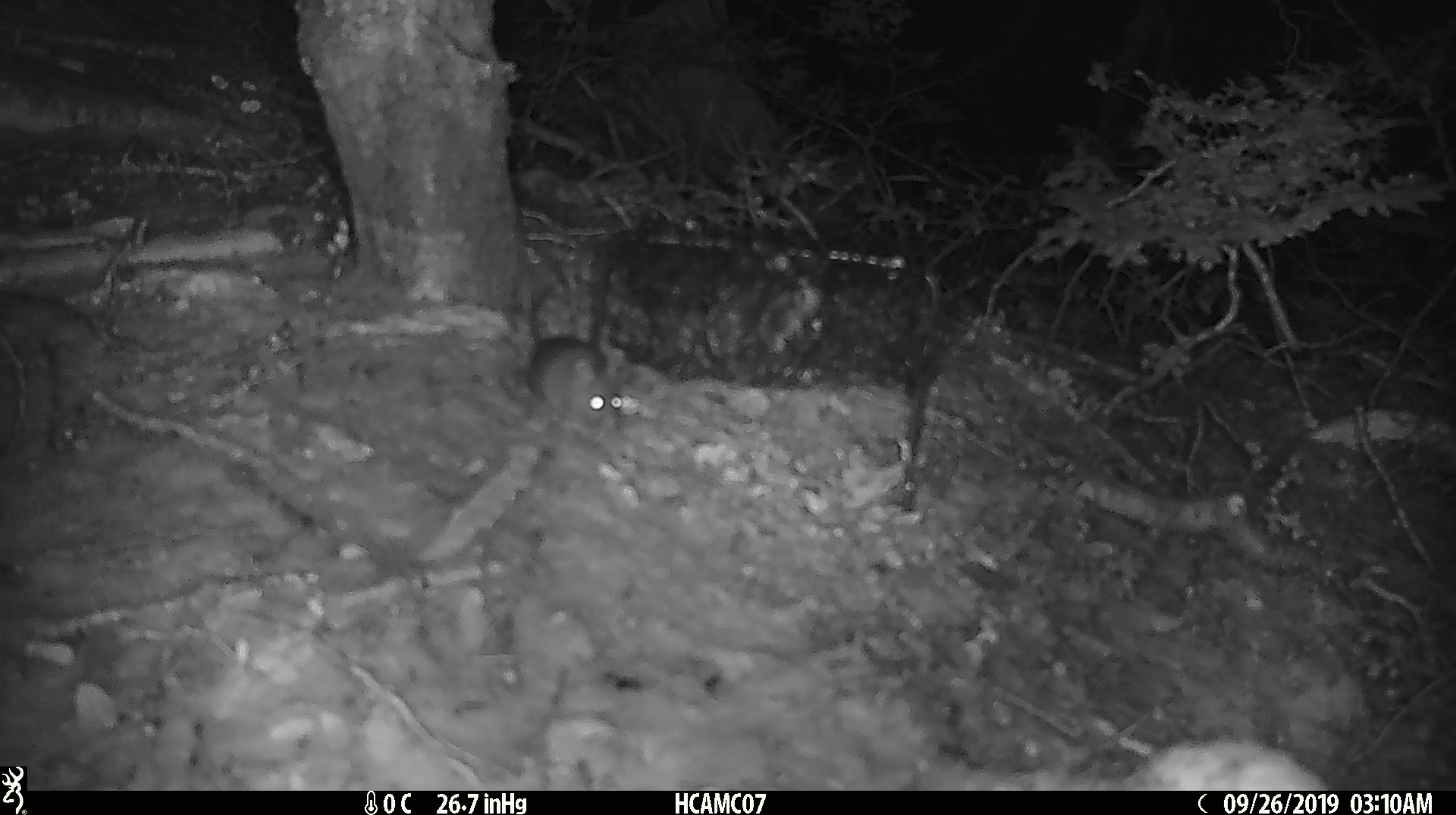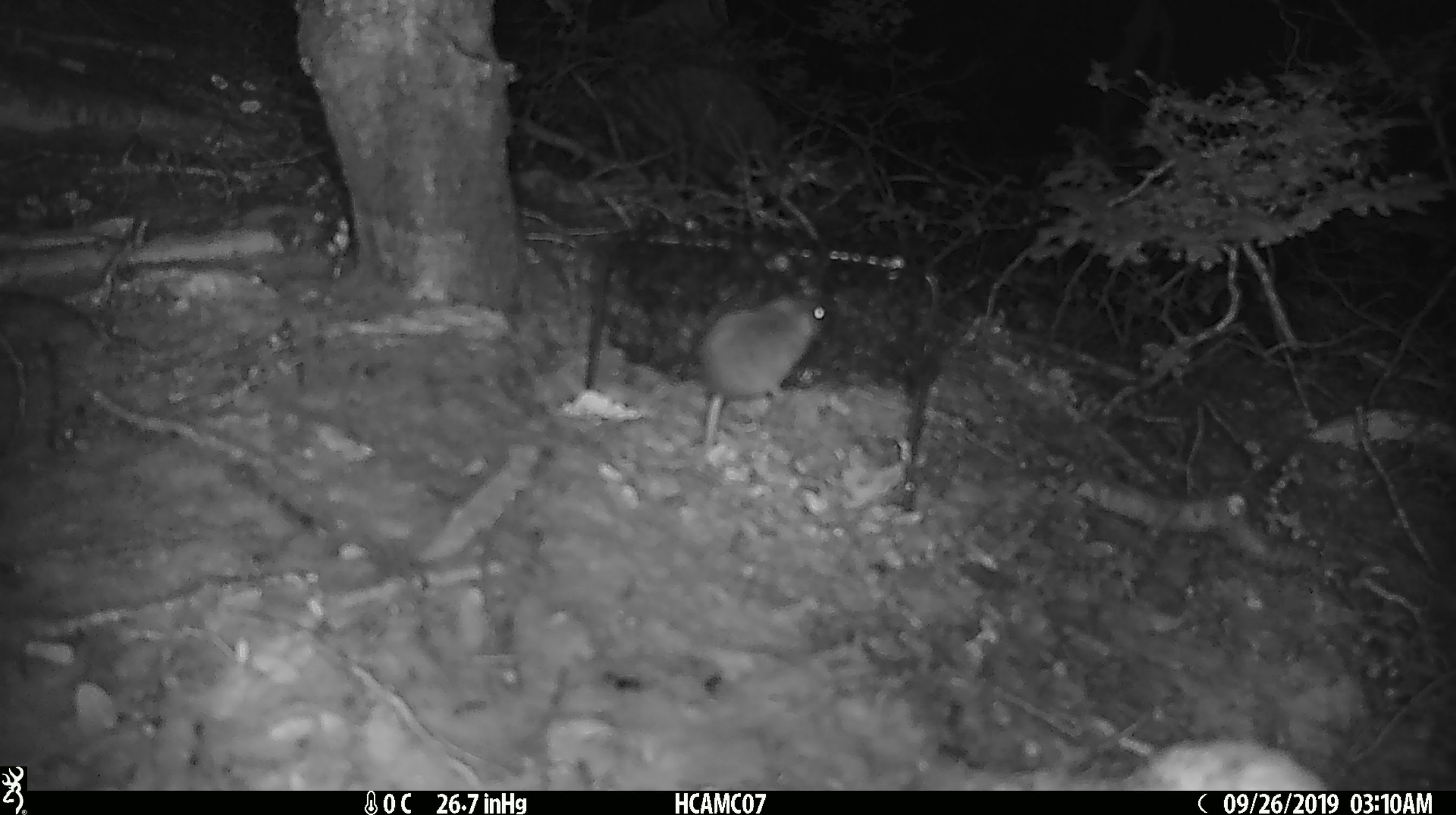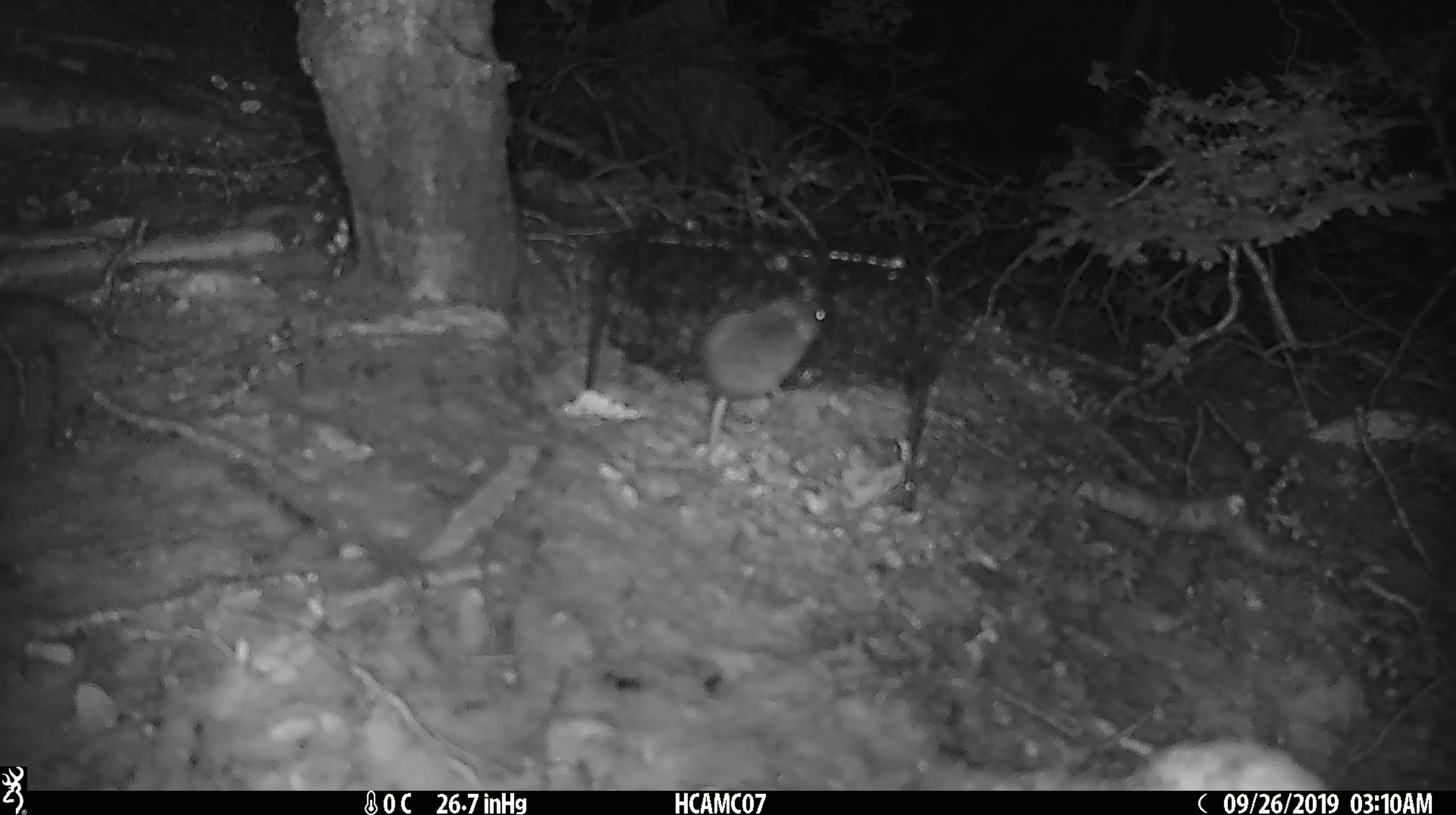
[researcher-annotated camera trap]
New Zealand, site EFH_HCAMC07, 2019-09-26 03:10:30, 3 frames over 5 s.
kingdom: Animalia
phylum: Chordata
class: Mammalia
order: Rodentia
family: Muridae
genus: Mus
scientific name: Mus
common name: mouse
Mouse (Mus).